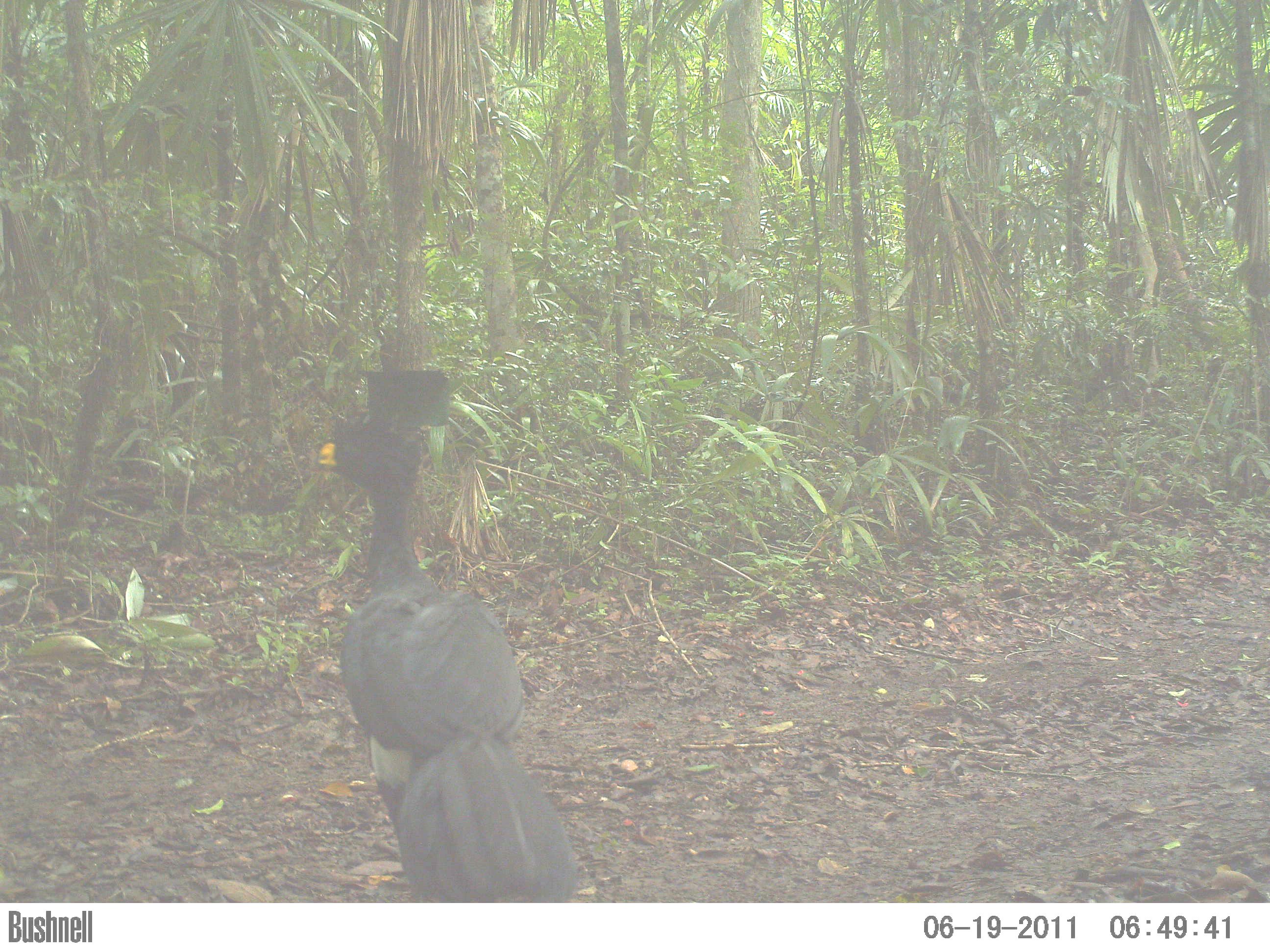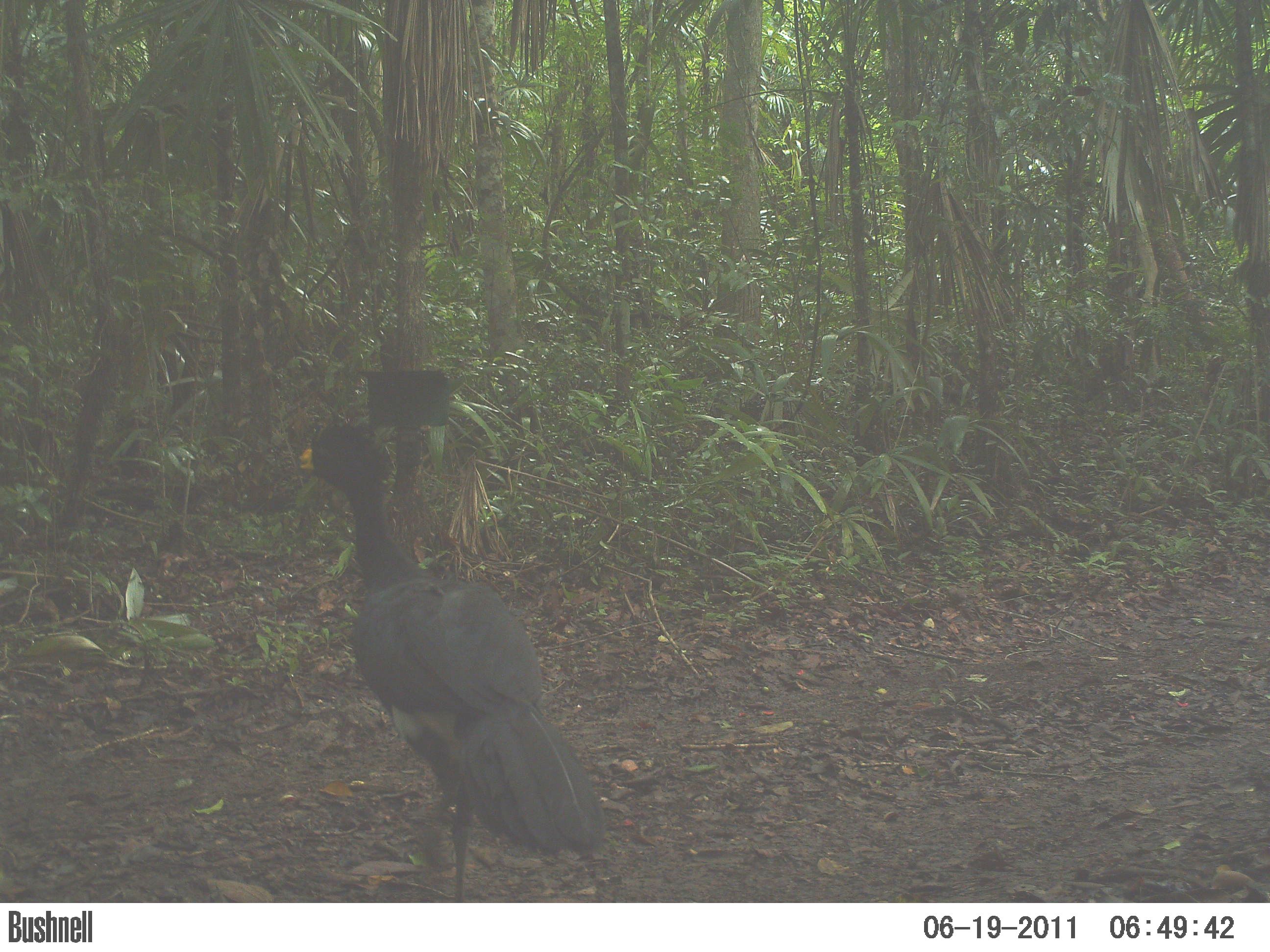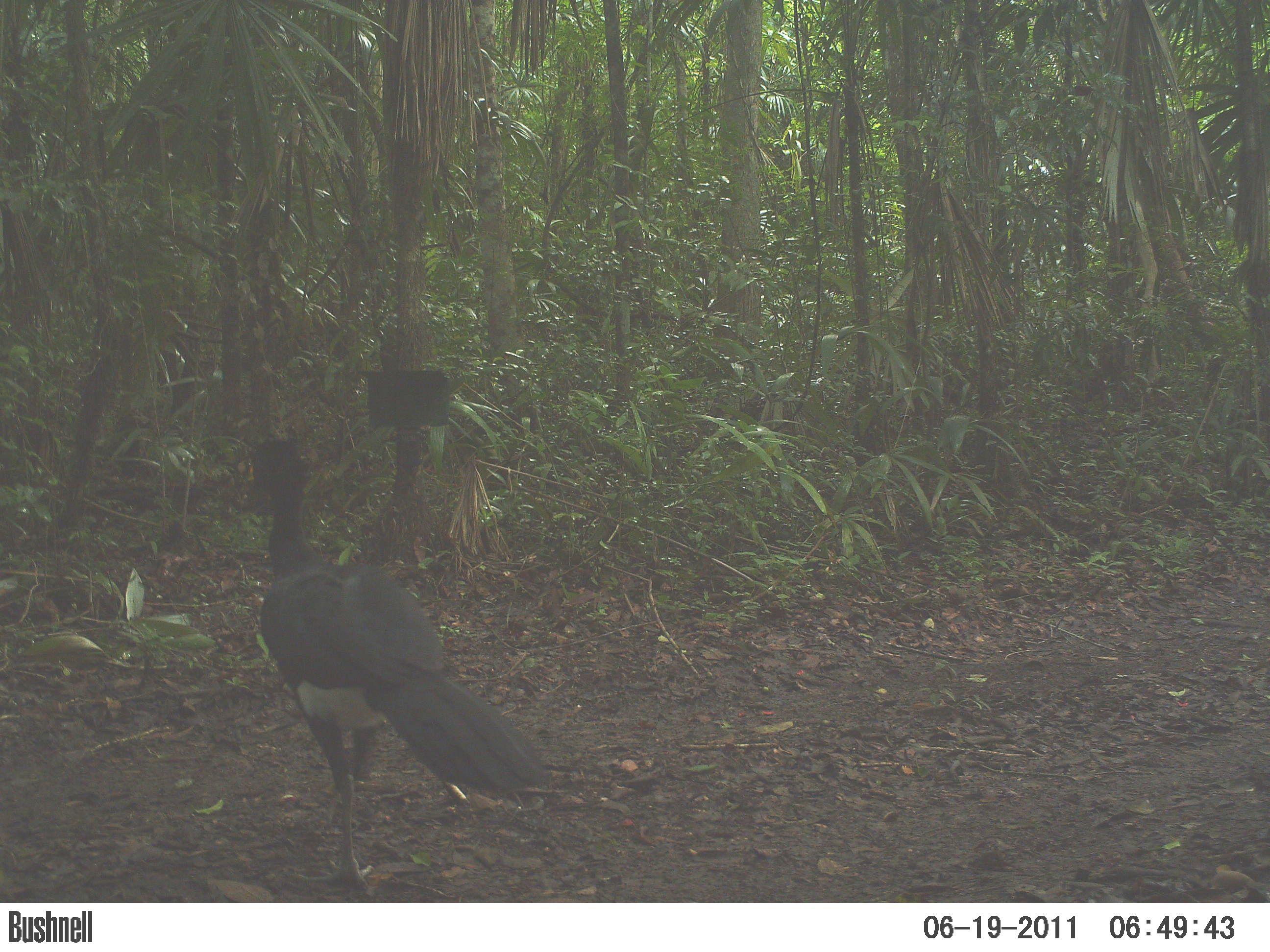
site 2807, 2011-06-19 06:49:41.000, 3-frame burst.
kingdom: Animalia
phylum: Chordata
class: Aves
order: Galliformes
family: Cracidae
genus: Crax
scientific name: Crax rubra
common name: great curassow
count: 2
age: adult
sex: male